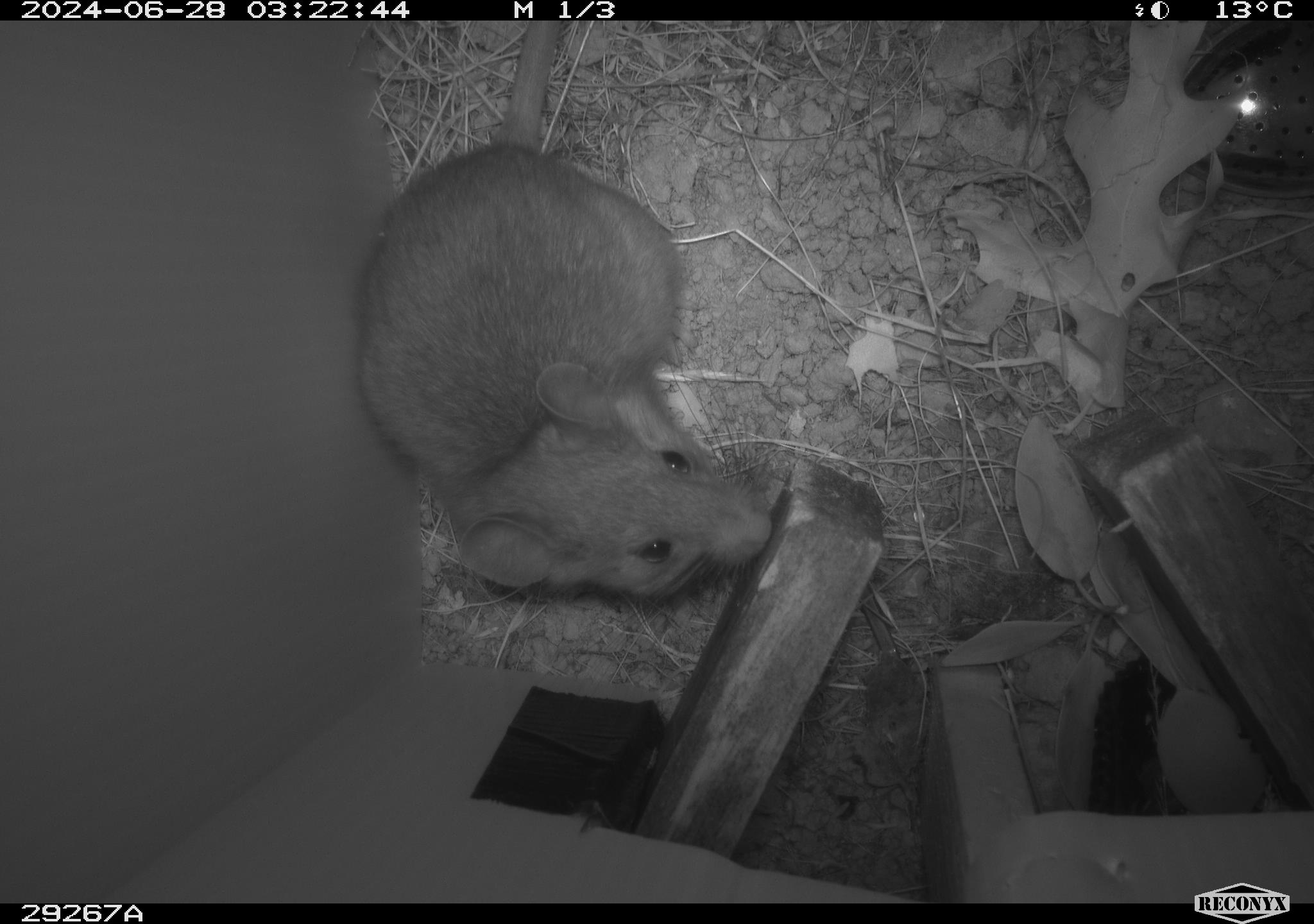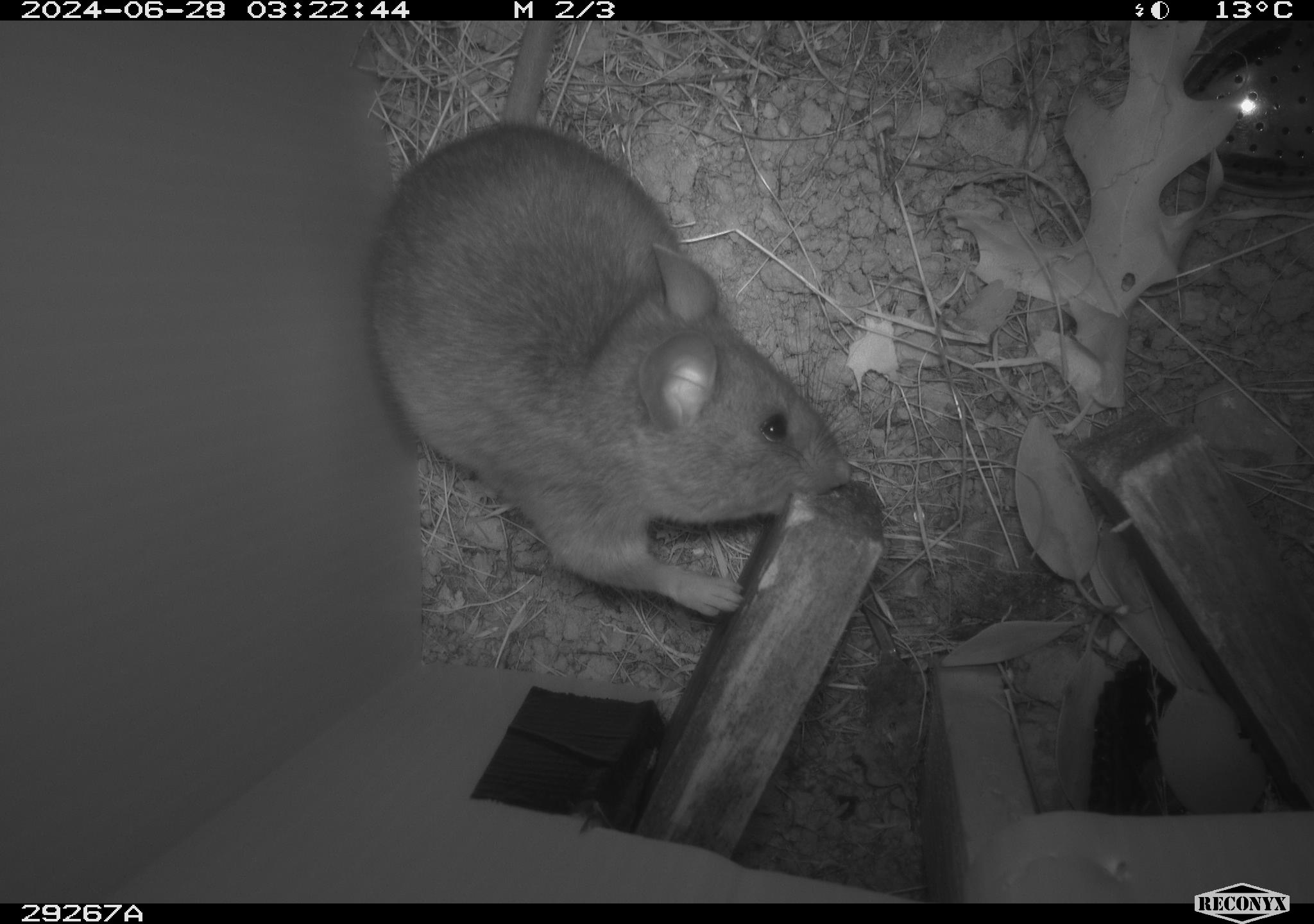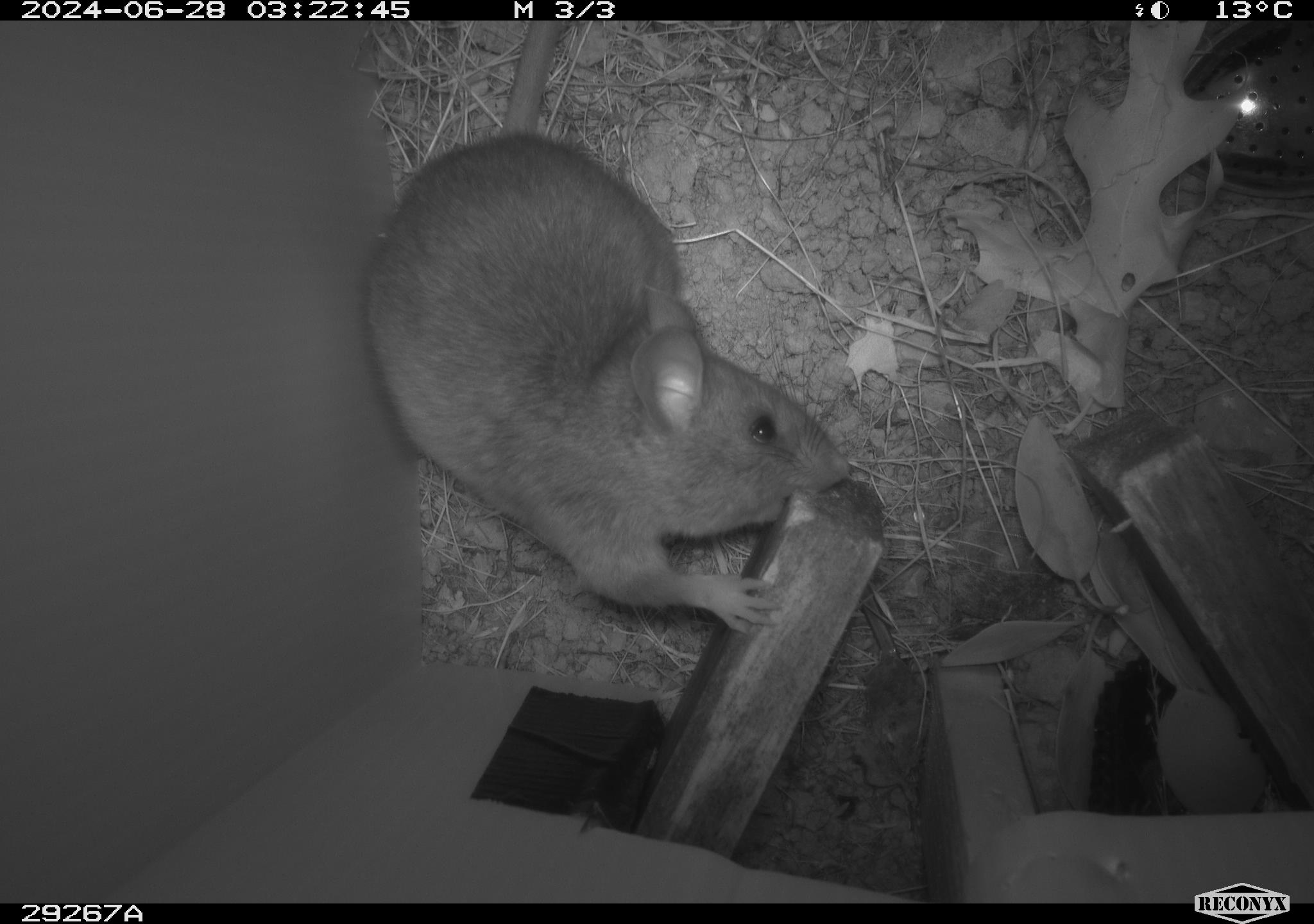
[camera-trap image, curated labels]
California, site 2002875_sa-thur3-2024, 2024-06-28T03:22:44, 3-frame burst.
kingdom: Animalia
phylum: Chordata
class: Mammalia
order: Rodentia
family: Cricetidae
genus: Neotoma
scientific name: Neotoma fuscipes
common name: dusky-footed woodrat